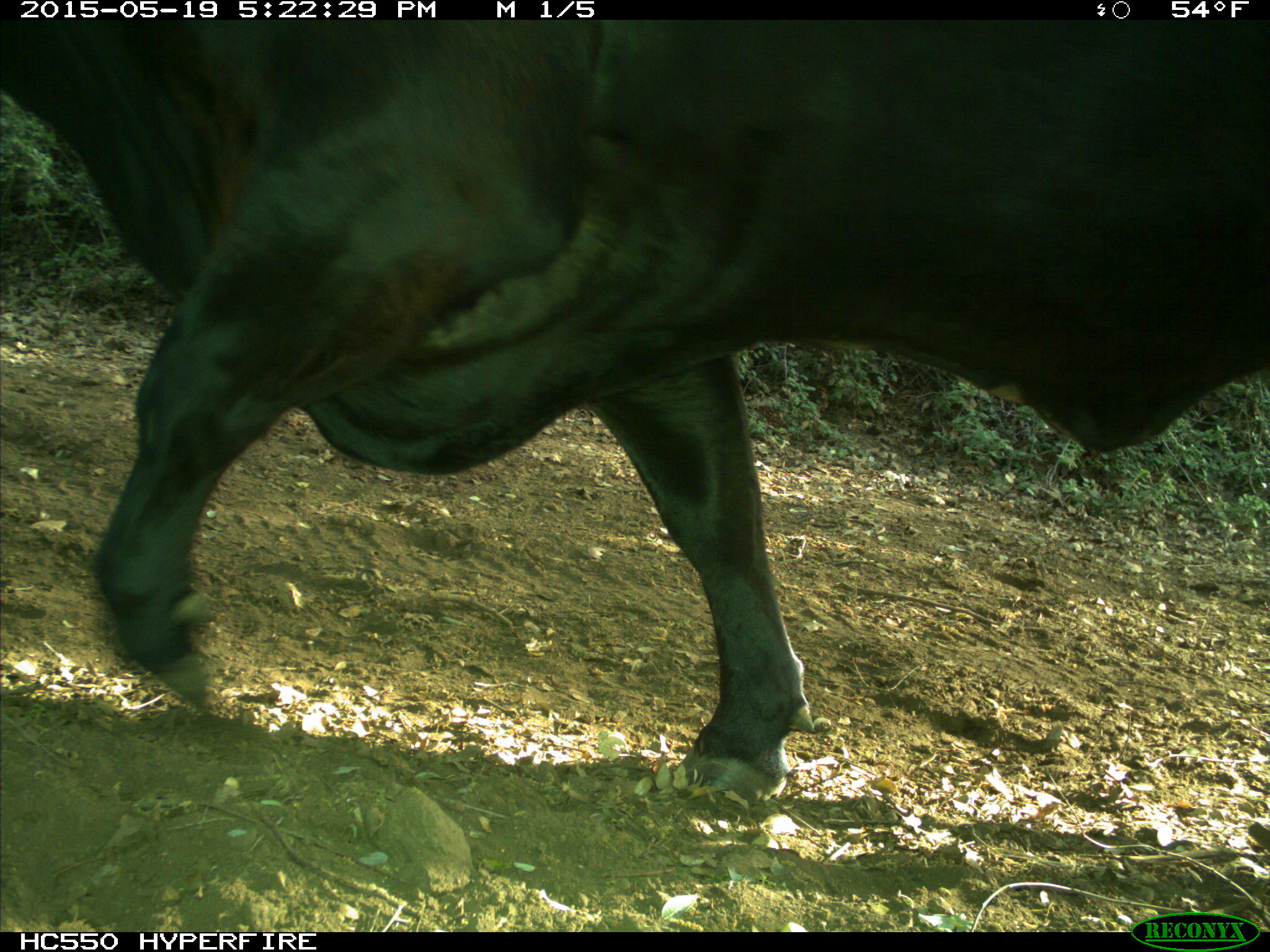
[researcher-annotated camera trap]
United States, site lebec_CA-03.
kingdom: Animalia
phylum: Chordata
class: Mammalia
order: Artiodactyla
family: Bovidae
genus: Bos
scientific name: Bos taurus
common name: domestic cow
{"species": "Bos taurus (domestic cow)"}